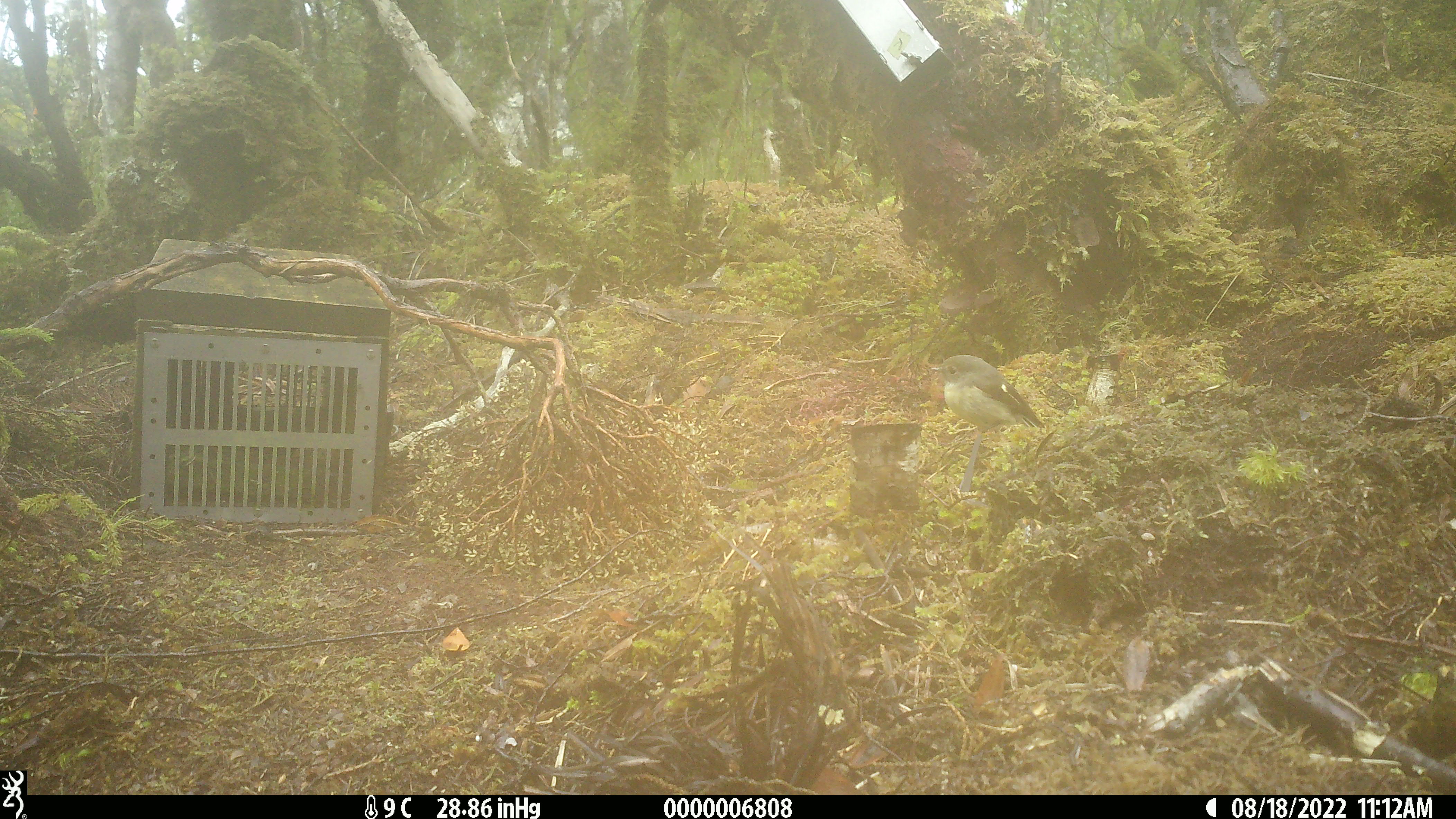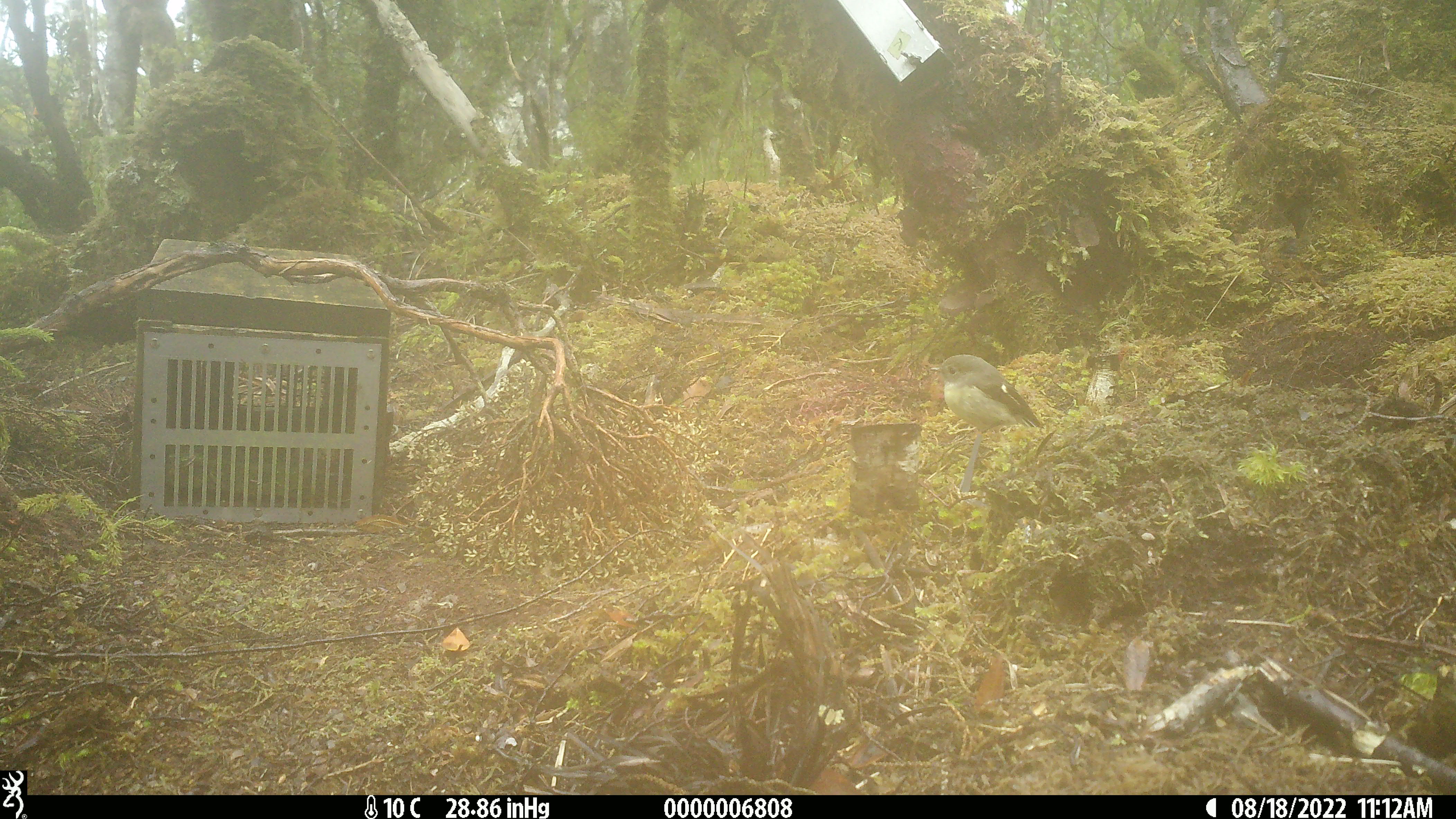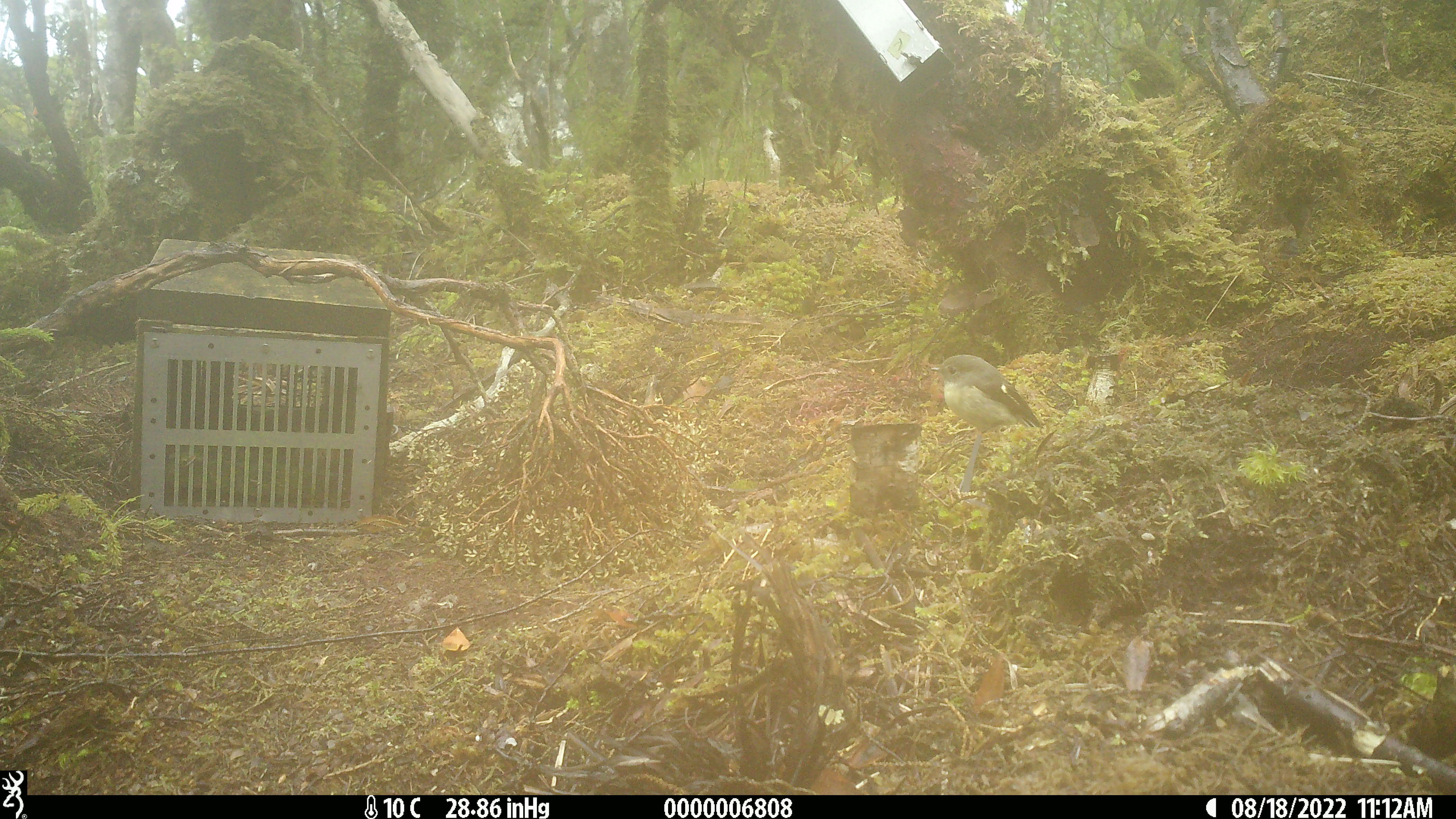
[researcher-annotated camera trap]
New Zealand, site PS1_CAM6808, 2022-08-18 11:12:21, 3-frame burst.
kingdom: Animalia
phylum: Chordata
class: Aves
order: Passeriformes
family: Petroicidae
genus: Petroica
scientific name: Petroica macrocephala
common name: tomtit